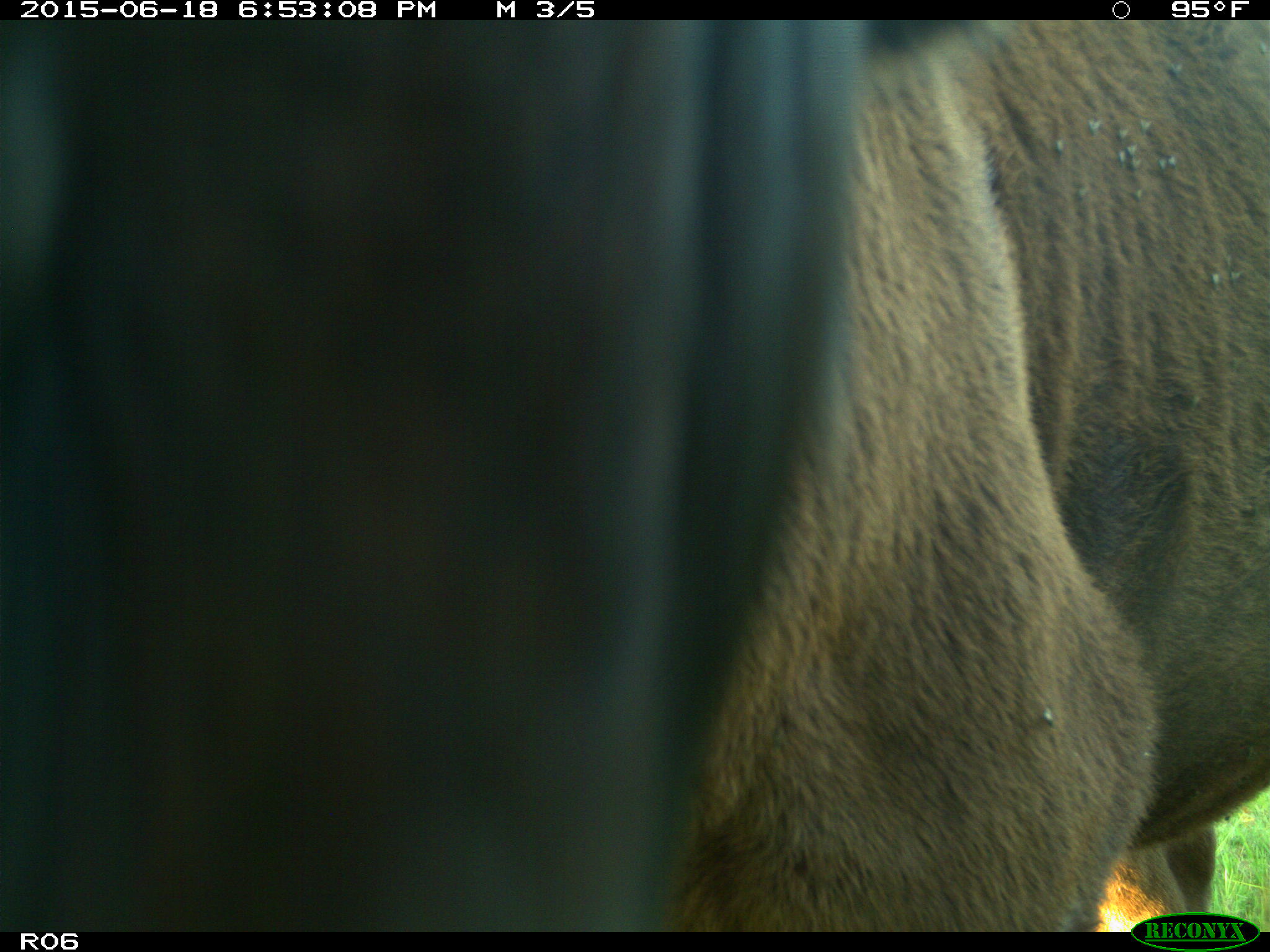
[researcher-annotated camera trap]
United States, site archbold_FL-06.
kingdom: Animalia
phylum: Chordata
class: Mammalia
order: Artiodactyla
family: Bovidae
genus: Bos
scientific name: Bos taurus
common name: domestic cow